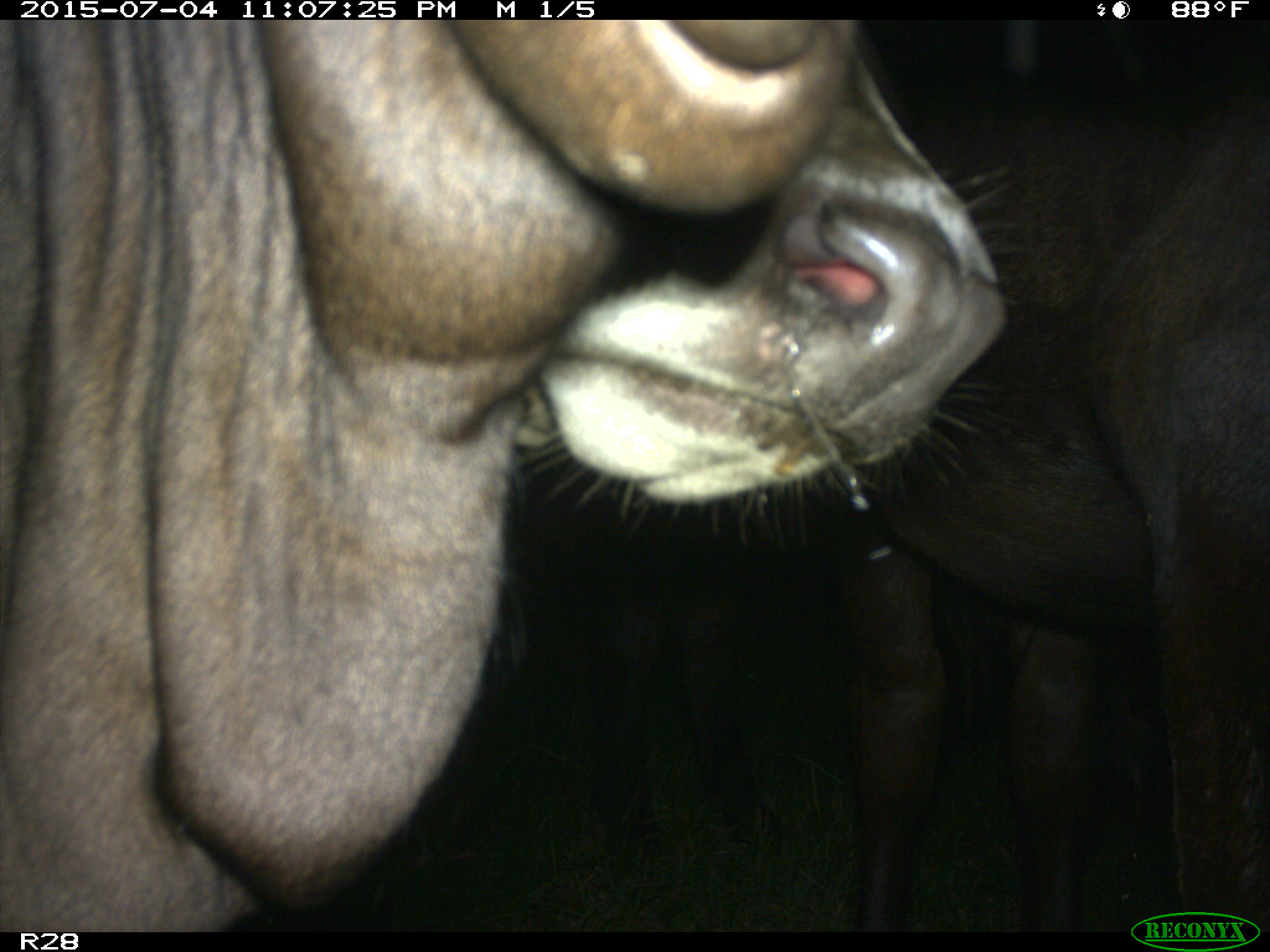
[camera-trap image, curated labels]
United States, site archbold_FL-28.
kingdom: Animalia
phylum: Chordata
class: Mammalia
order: Artiodactyla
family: Bovidae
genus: Bos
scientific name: Bos taurus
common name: domestic cow